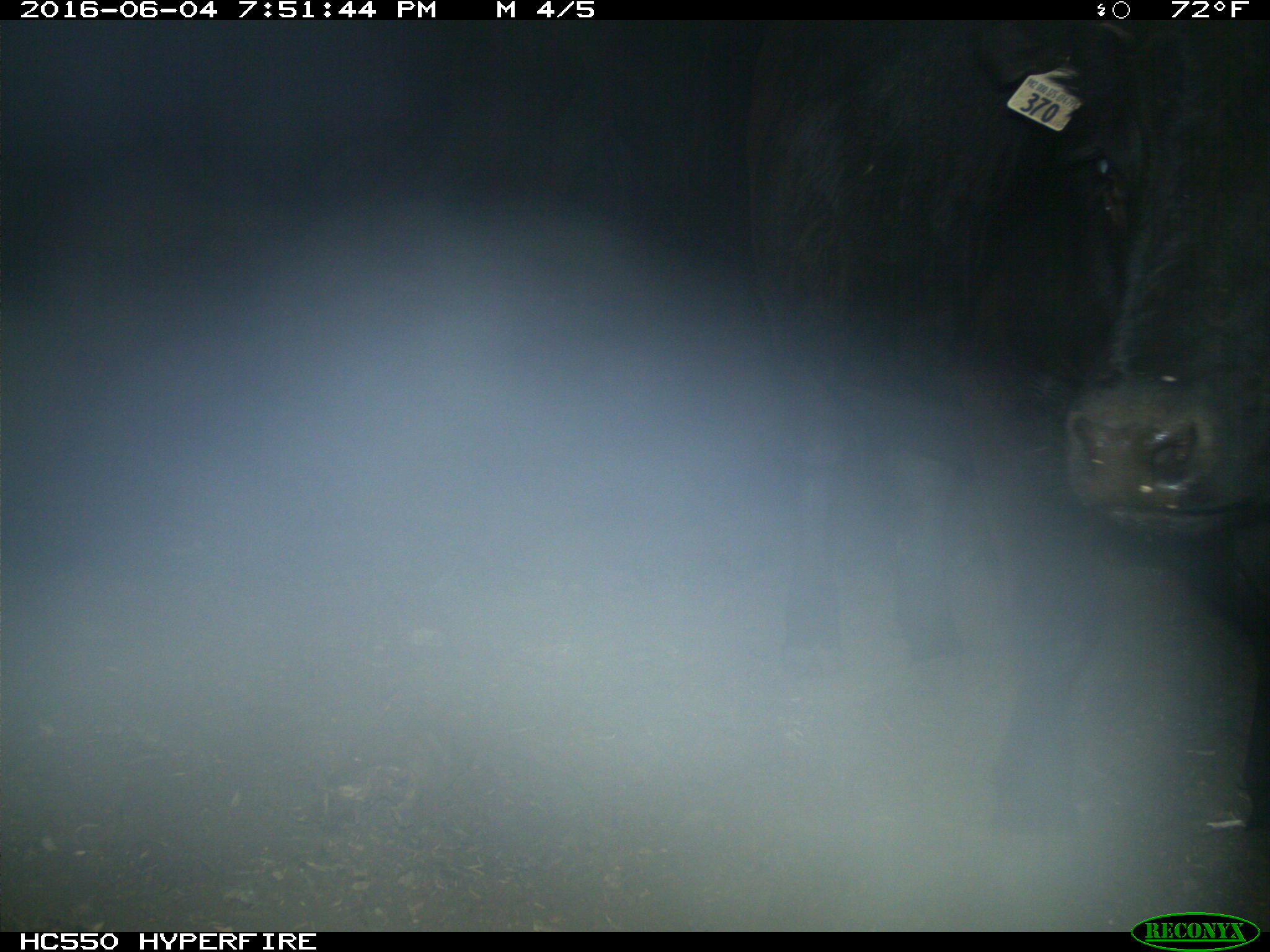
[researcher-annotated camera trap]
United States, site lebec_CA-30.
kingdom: Animalia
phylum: Chordata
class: Mammalia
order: Artiodactyla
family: Bovidae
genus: Bos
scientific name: Bos taurus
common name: domestic cow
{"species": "Bos taurus (domestic cow)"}